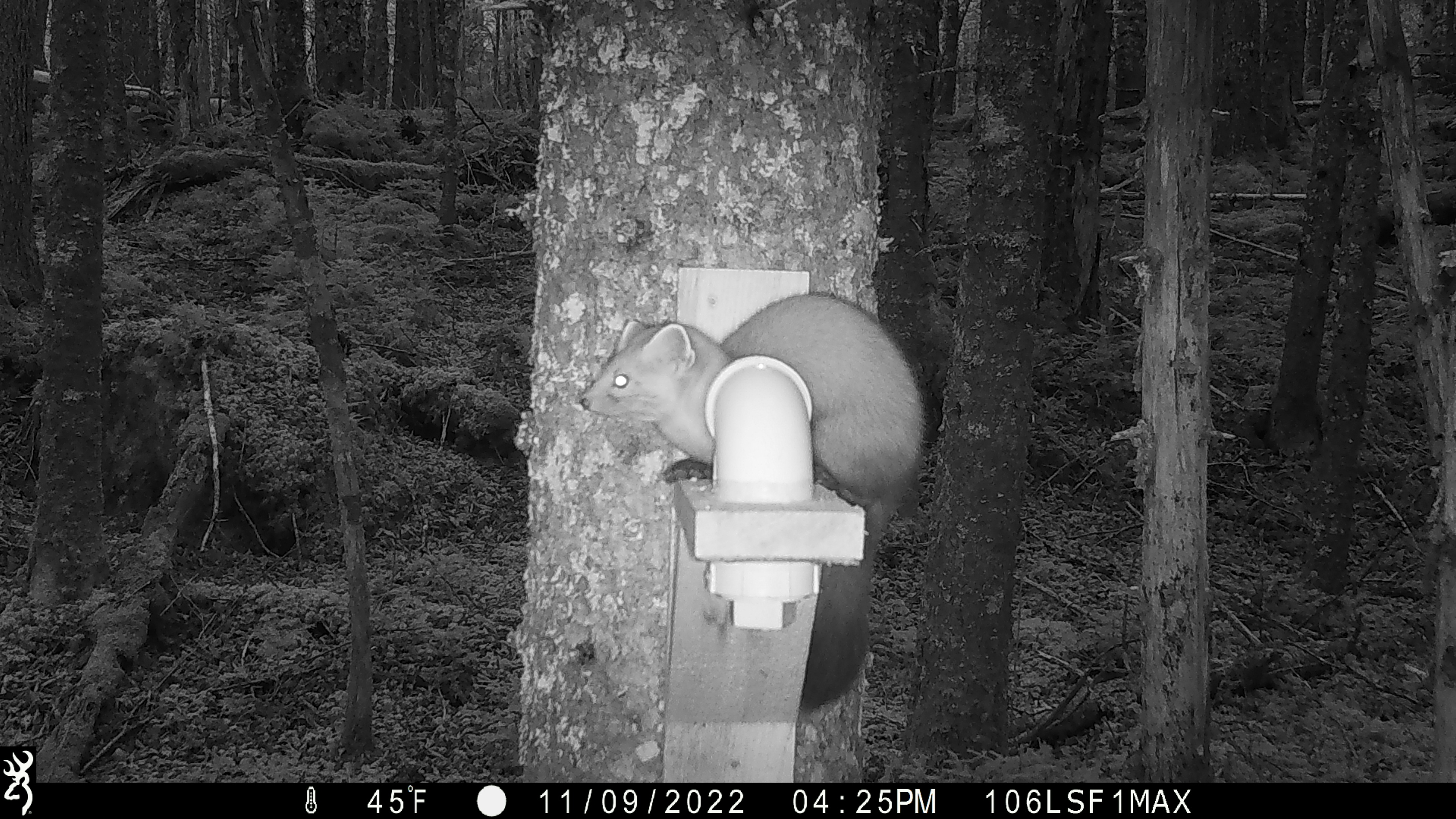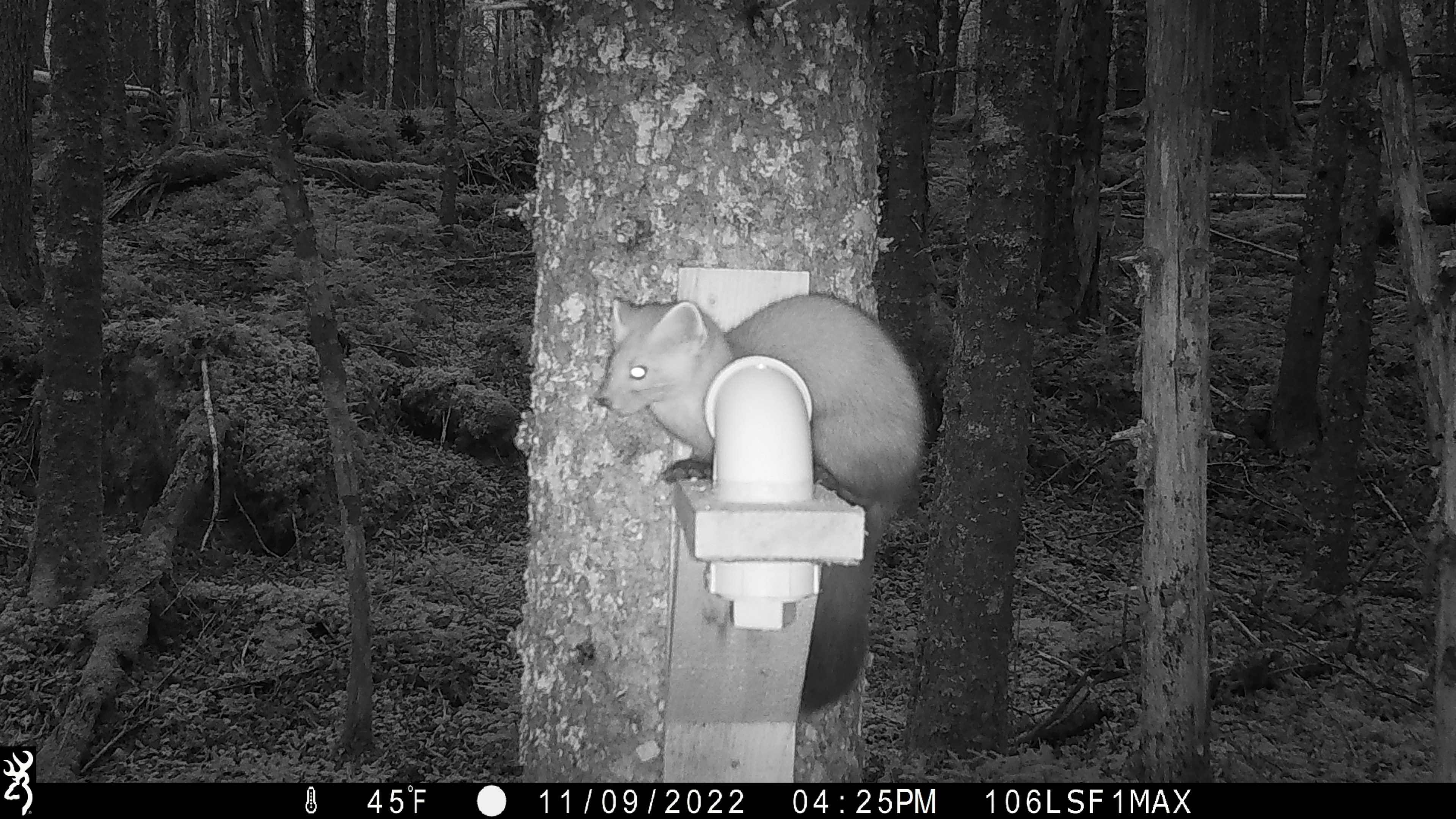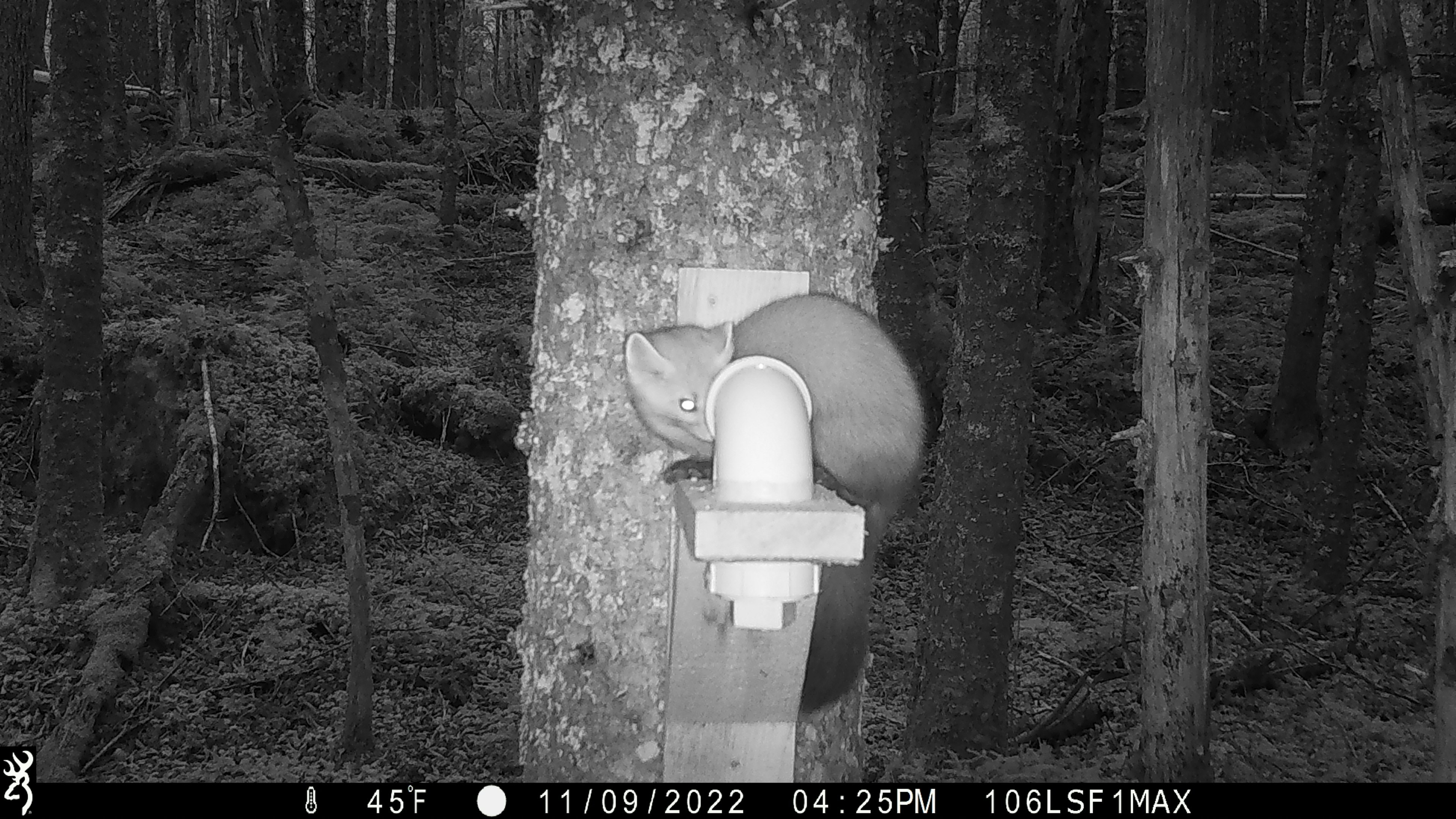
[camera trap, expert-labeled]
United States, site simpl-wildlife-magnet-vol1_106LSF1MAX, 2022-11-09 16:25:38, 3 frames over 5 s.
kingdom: Animalia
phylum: Chordata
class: Mammalia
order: Carnivora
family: Mustelidae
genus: Martes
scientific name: Martes americana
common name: american marten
American marten (Martes americana).